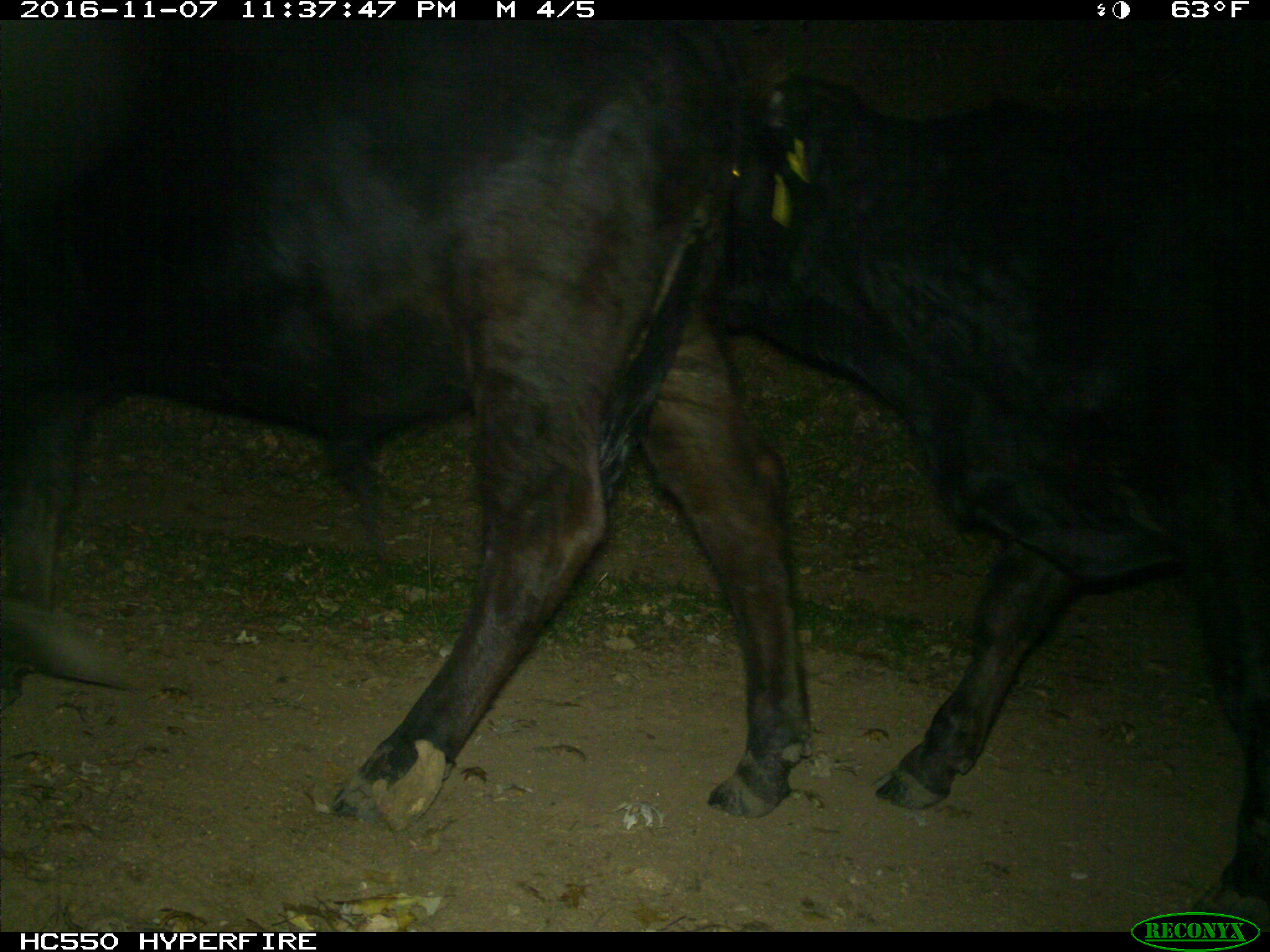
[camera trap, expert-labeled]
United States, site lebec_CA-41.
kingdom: Animalia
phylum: Chordata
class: Mammalia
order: Artiodactyla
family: Bovidae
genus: Bos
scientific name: Bos taurus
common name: domestic cow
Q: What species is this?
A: Bos taurus (domestic cow).